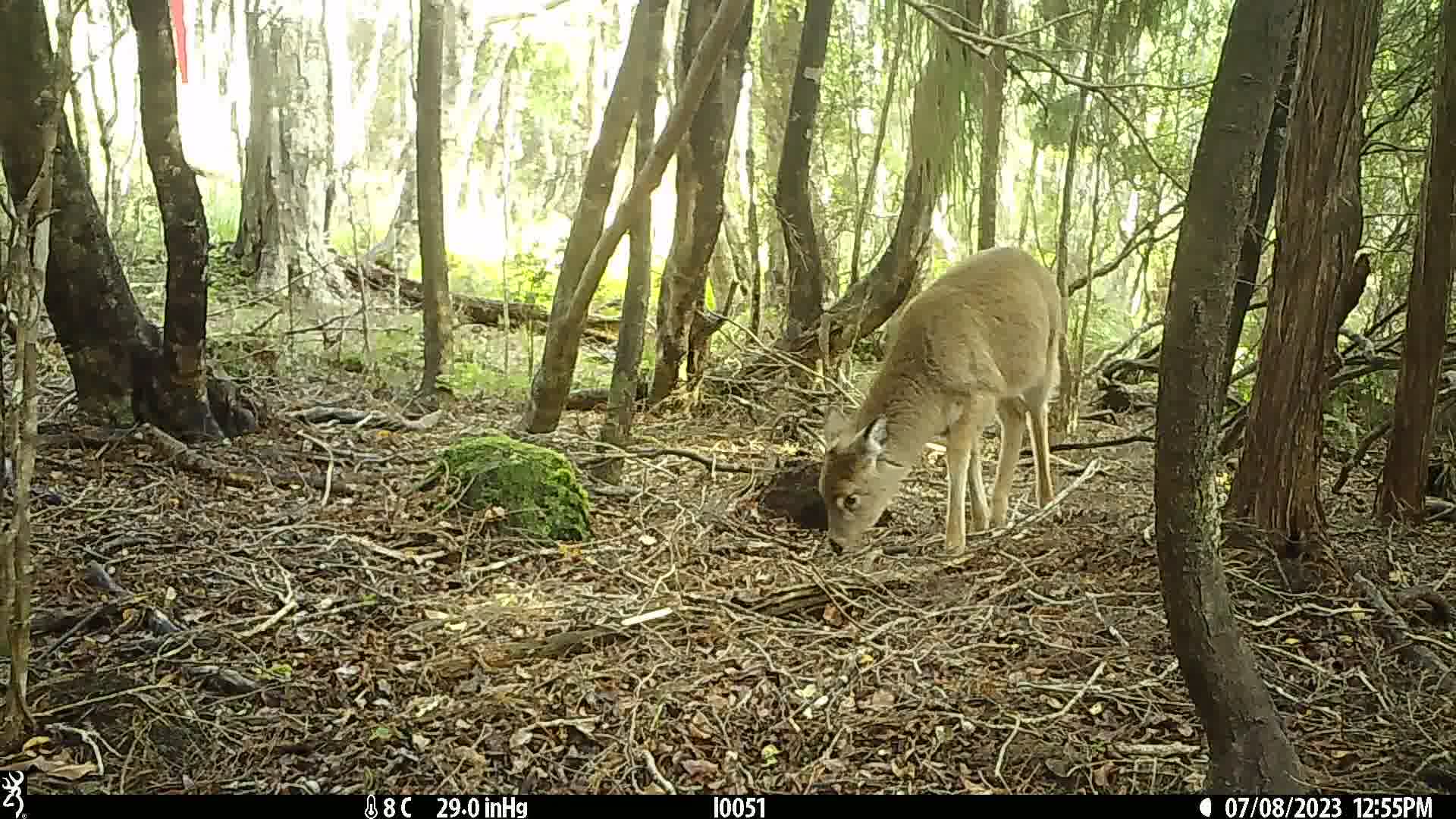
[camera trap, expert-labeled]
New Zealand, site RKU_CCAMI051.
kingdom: Animalia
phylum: Chordata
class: Mammalia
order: Artiodactyla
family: Cervidae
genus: Odocoileus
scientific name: Odocoileus virginianus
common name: white-tailed deer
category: white tailed deer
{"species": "white tailed deer (white-tailed deer) (Odocoileus virginianus)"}